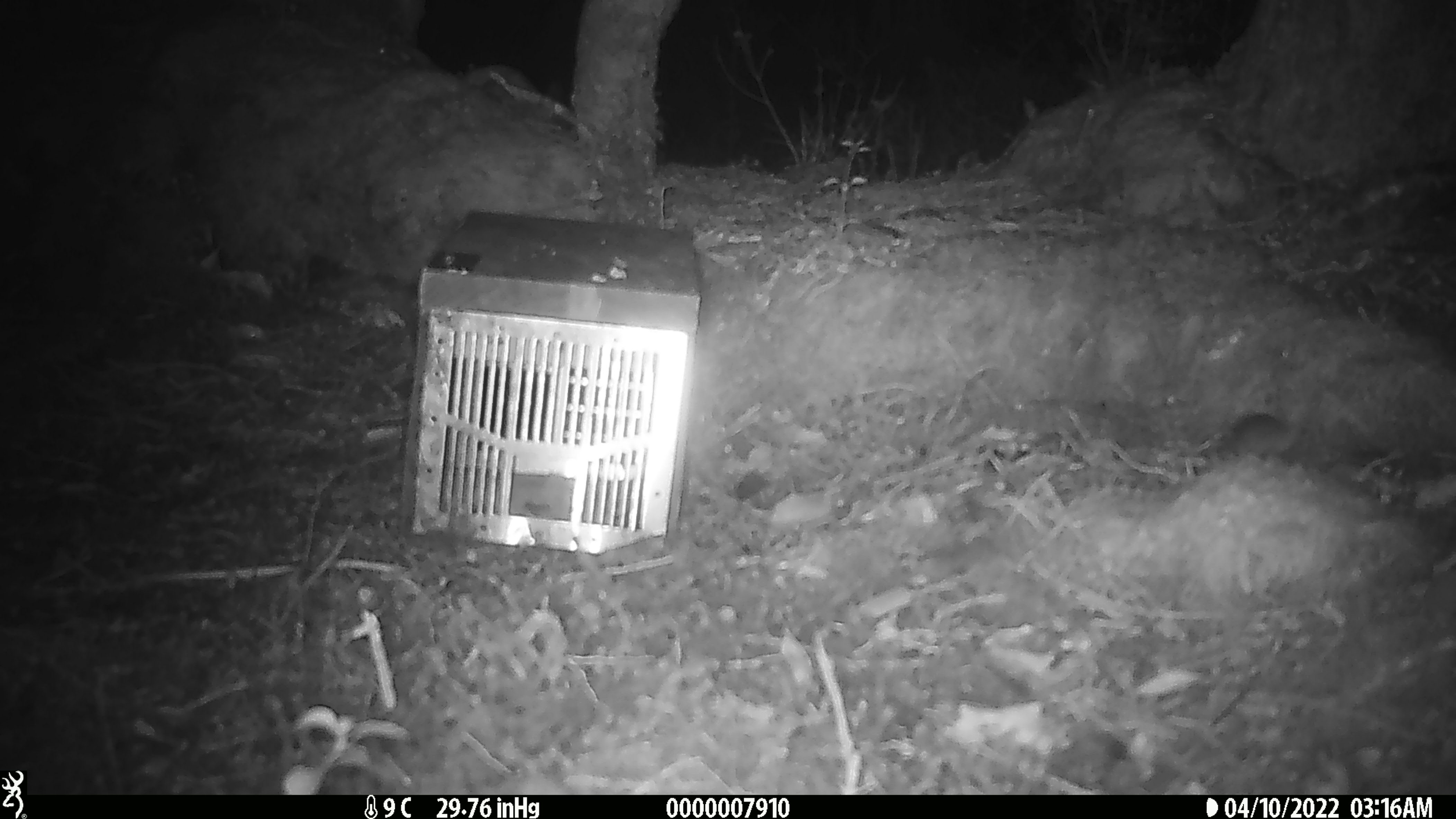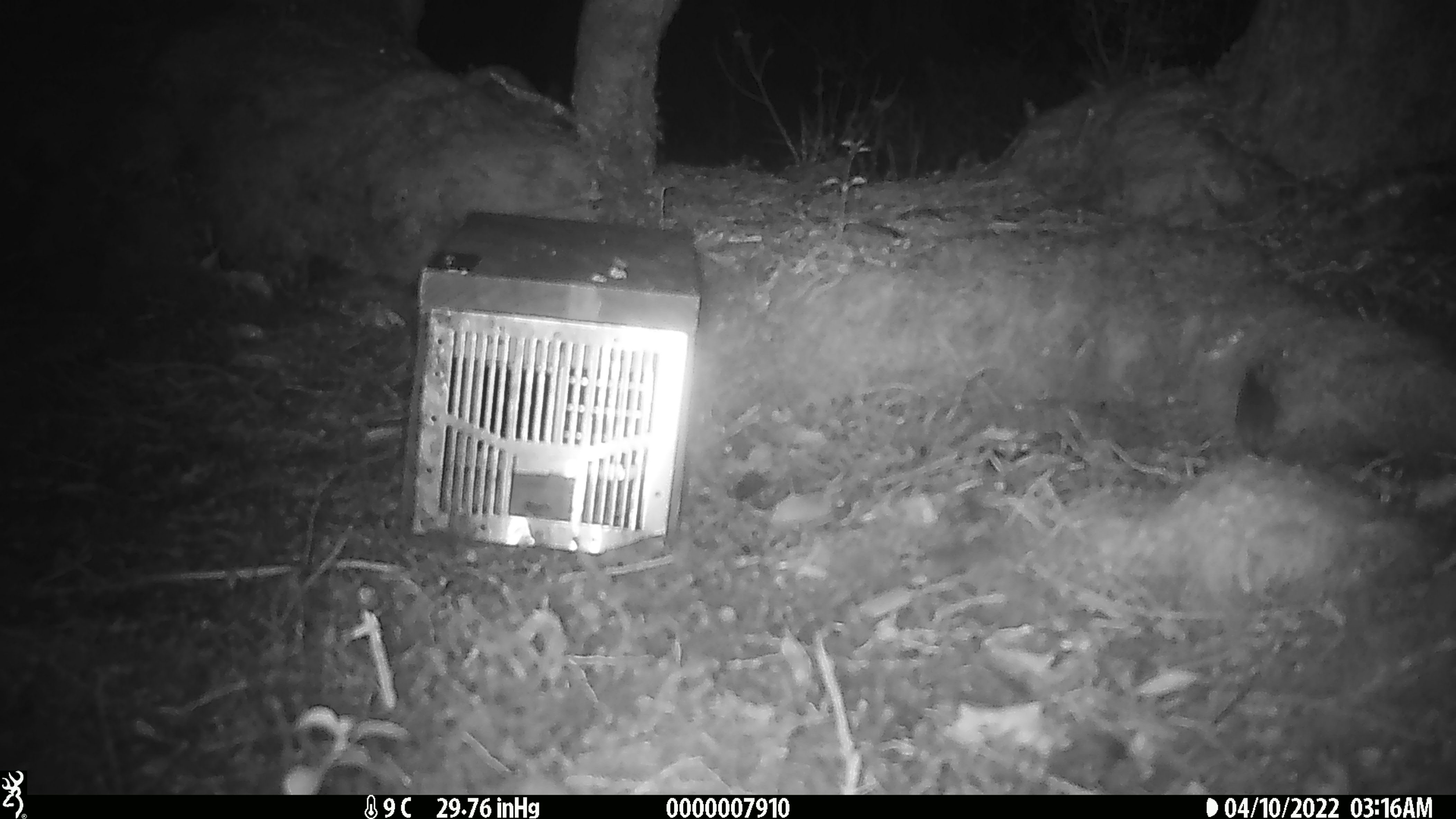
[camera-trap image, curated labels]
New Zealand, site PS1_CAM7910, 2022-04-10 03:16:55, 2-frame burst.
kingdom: Animalia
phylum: Chordata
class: Mammalia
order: Rodentia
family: Muridae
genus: Mus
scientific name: Mus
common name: mouse